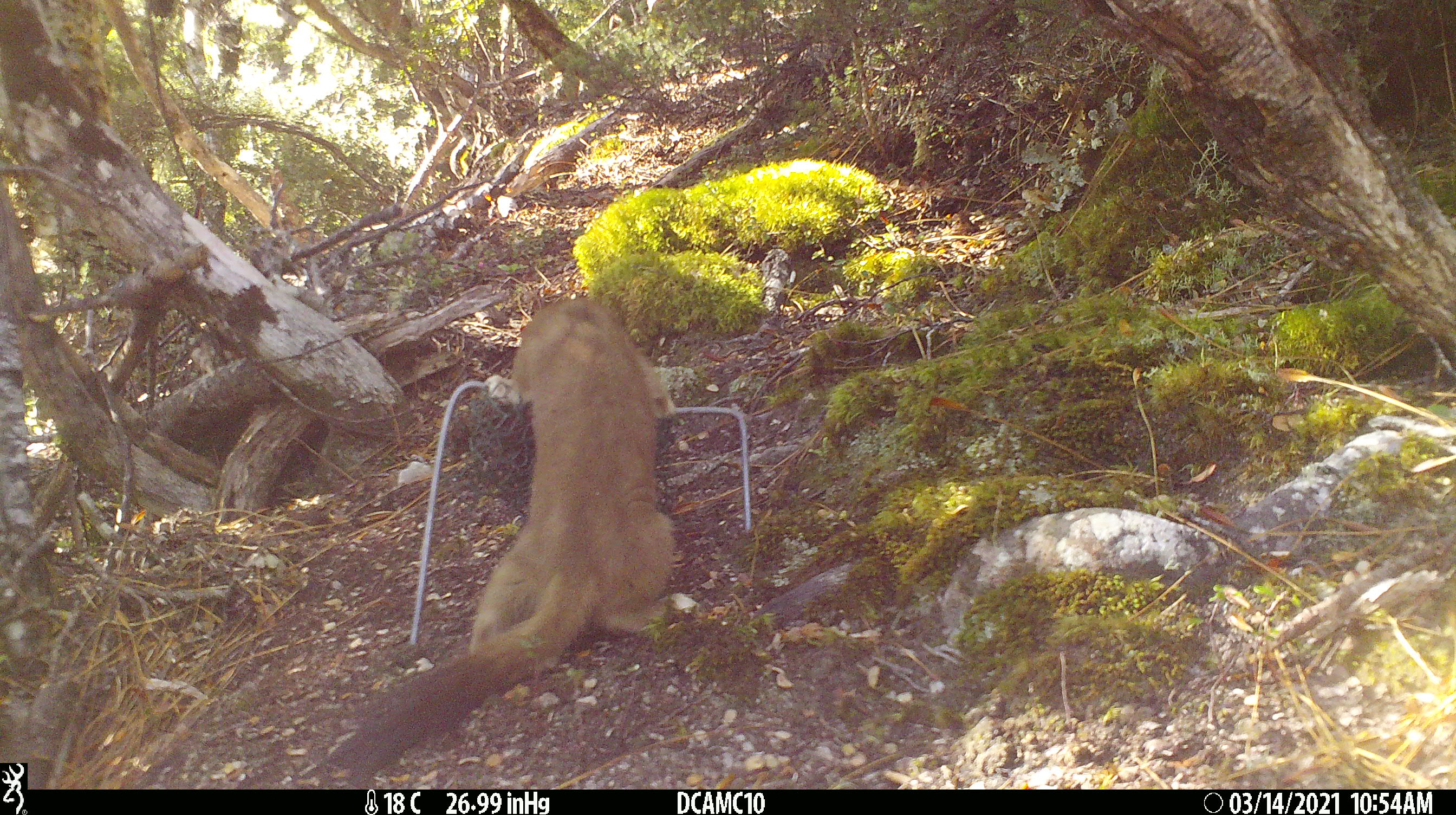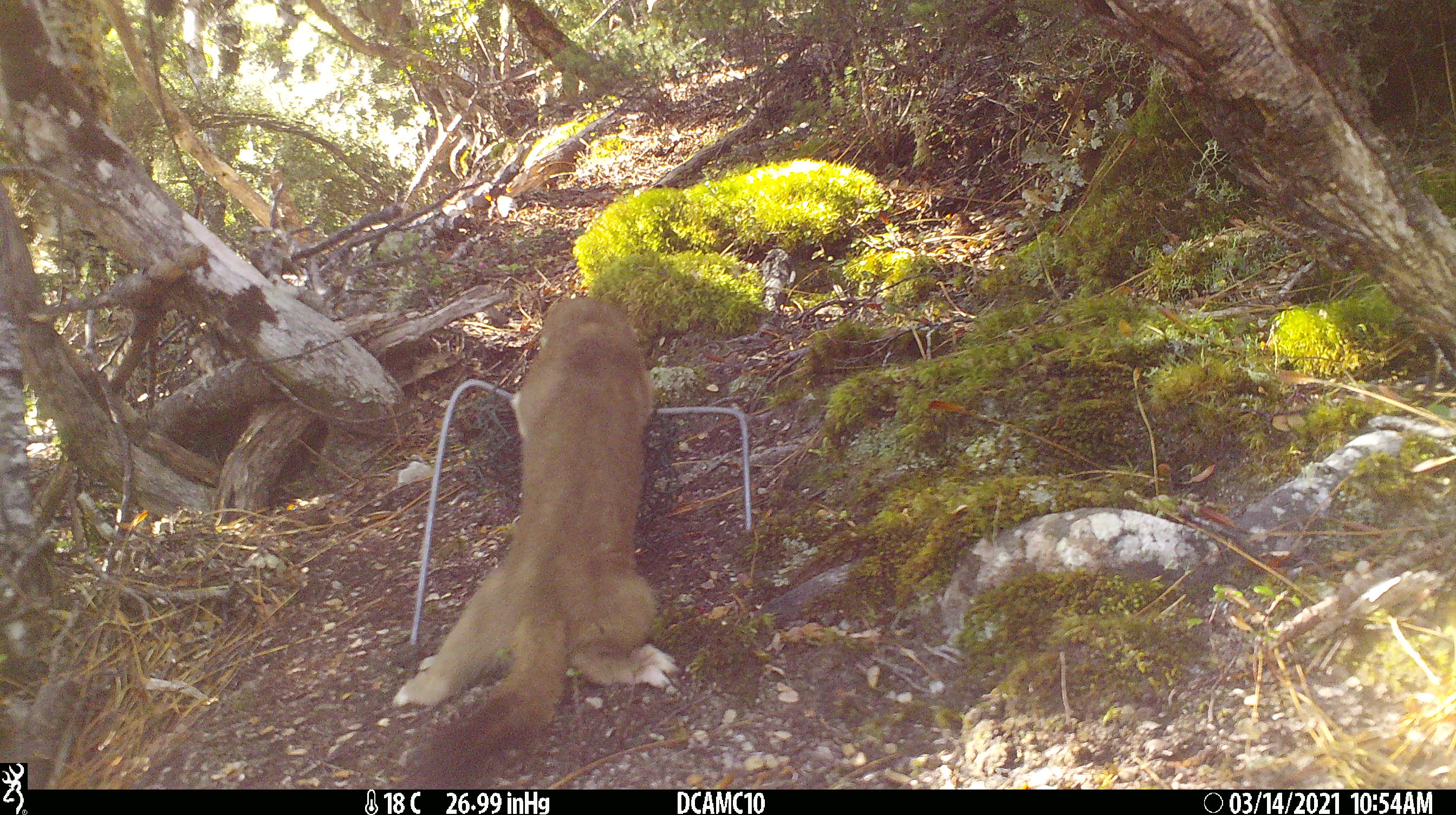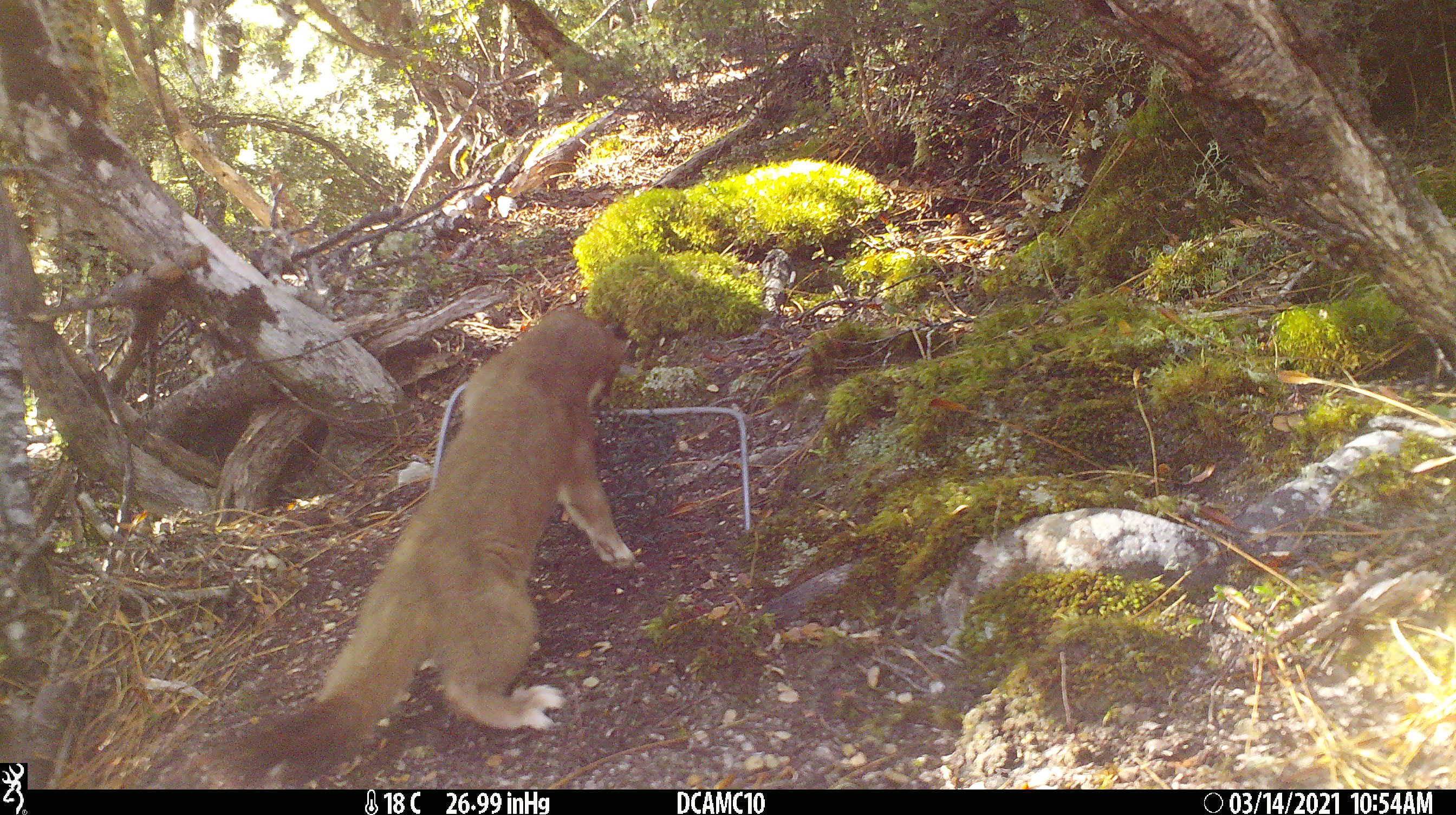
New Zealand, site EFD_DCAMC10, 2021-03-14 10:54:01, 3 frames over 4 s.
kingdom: Animalia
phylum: Chordata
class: Mammalia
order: Carnivora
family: Mustelidae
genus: Mustela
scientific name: Mustela erminea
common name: stoat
Stoat (Mustela erminea).